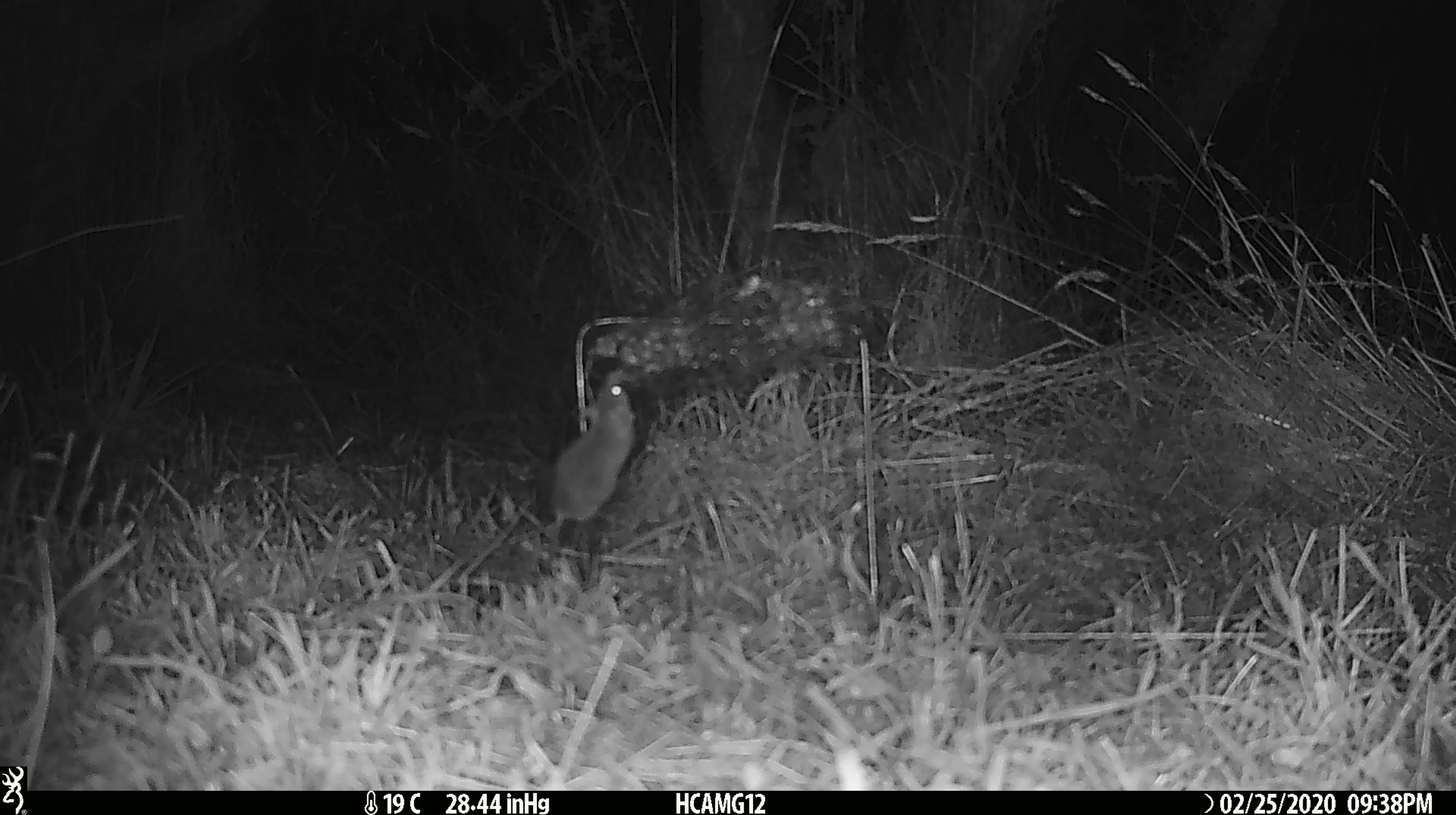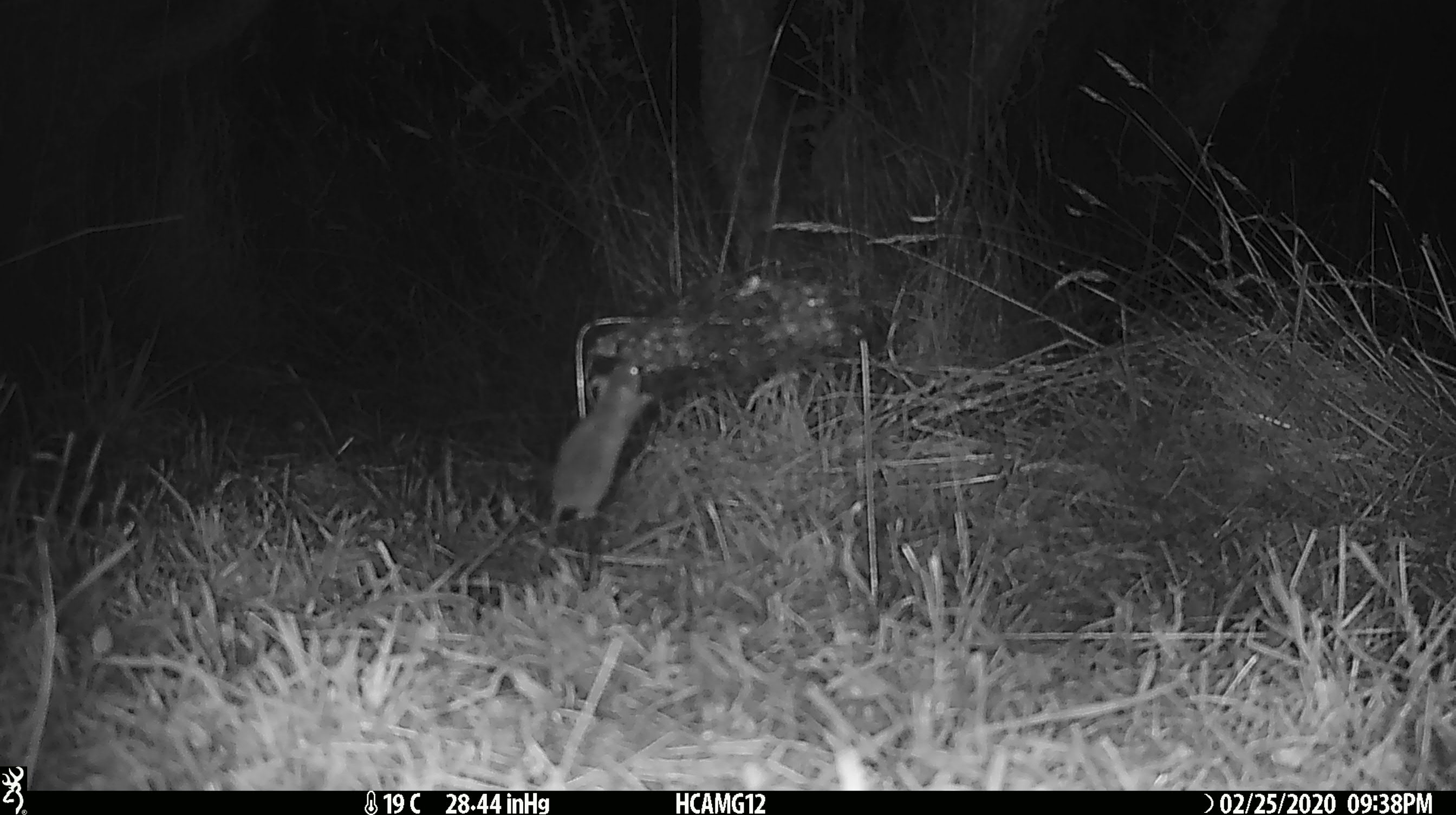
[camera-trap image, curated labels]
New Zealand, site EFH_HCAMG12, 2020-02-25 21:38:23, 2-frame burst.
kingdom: Animalia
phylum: Chordata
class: Mammalia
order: Rodentia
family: Muridae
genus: Mus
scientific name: Mus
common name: mouse